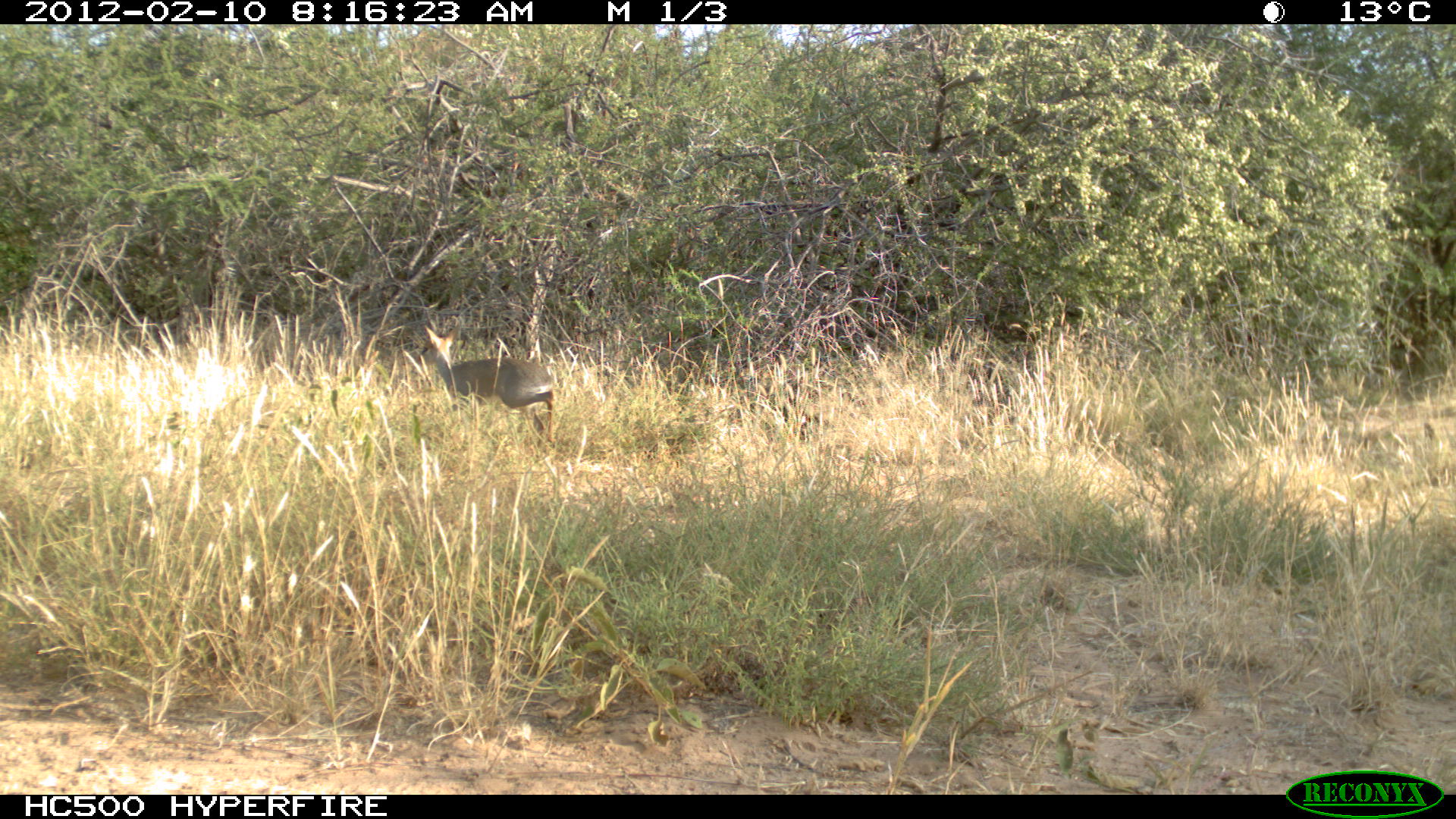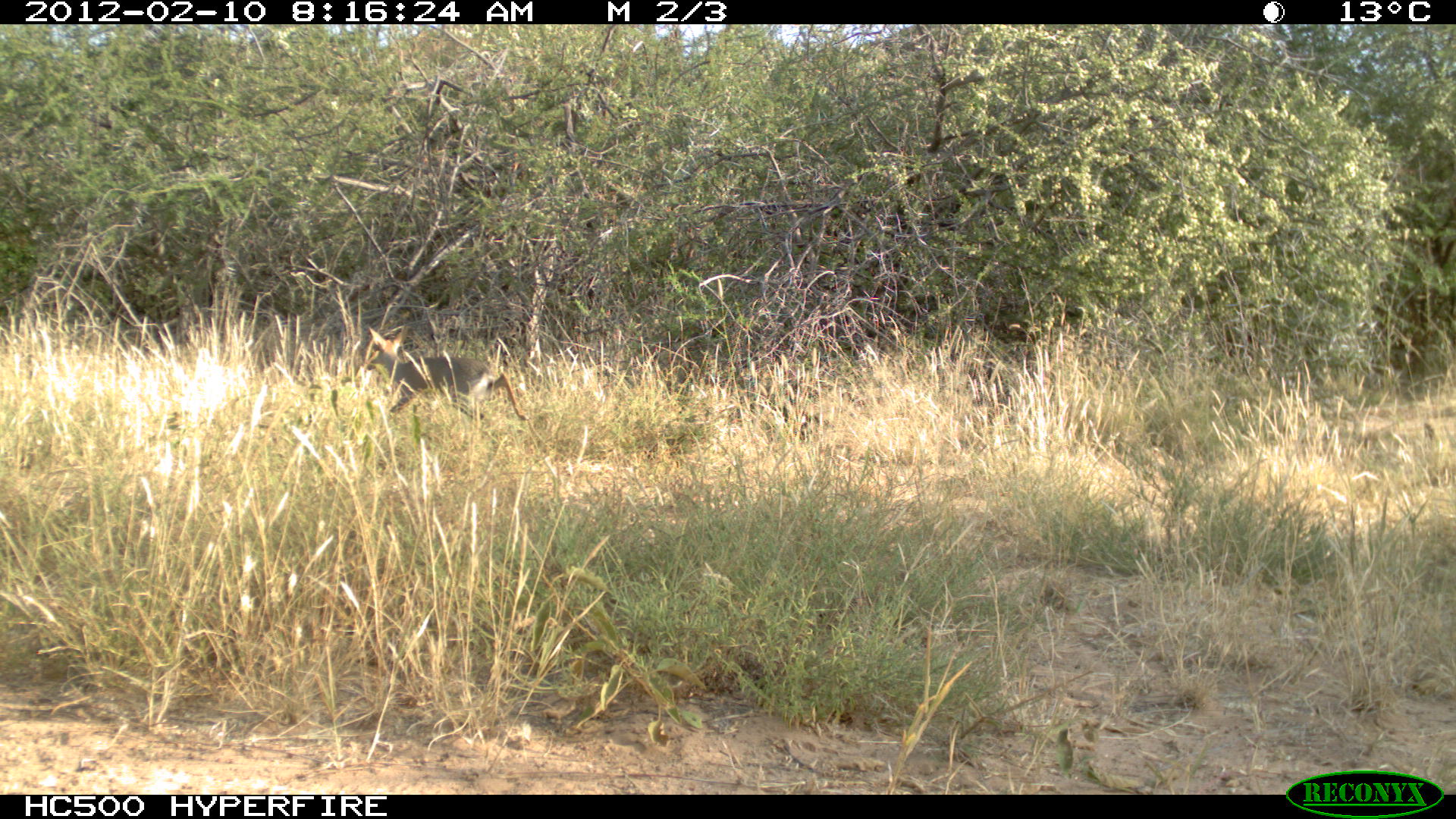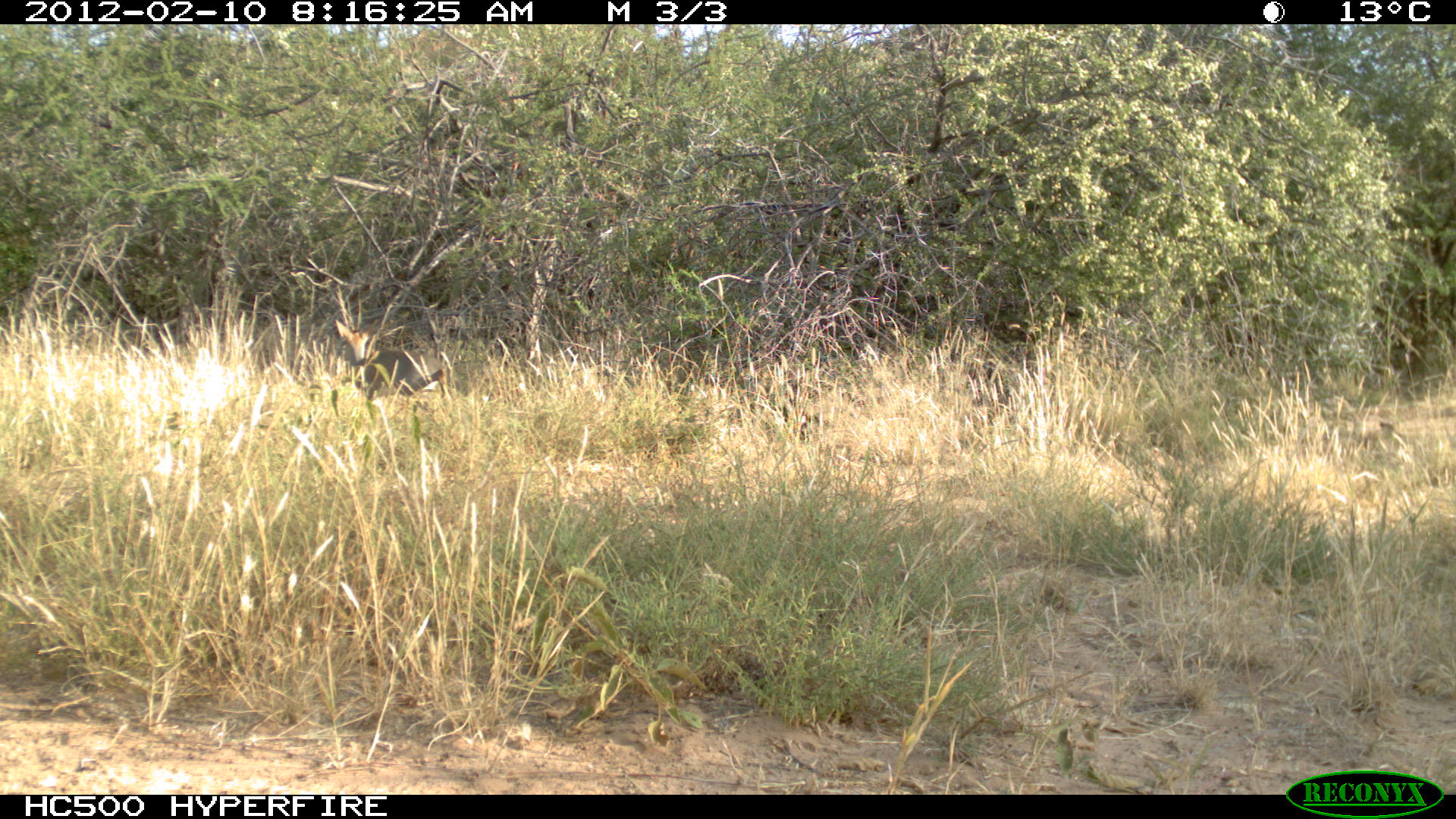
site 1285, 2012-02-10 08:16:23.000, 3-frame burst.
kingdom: Animalia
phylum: Chordata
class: Mammalia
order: Artiodactyla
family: Bovidae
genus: Madoqua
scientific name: Madoqua guentheri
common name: günther's dik-dik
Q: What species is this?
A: Madoqua guentheri (günther's dik-dik).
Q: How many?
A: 1.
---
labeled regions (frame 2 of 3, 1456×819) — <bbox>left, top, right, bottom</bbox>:
madoqua guentheri: <bbox>358, 324, 530, 442</bbox>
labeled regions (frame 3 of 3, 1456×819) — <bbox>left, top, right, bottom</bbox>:
madoqua guentheri: <bbox>324, 315, 457, 418</bbox>